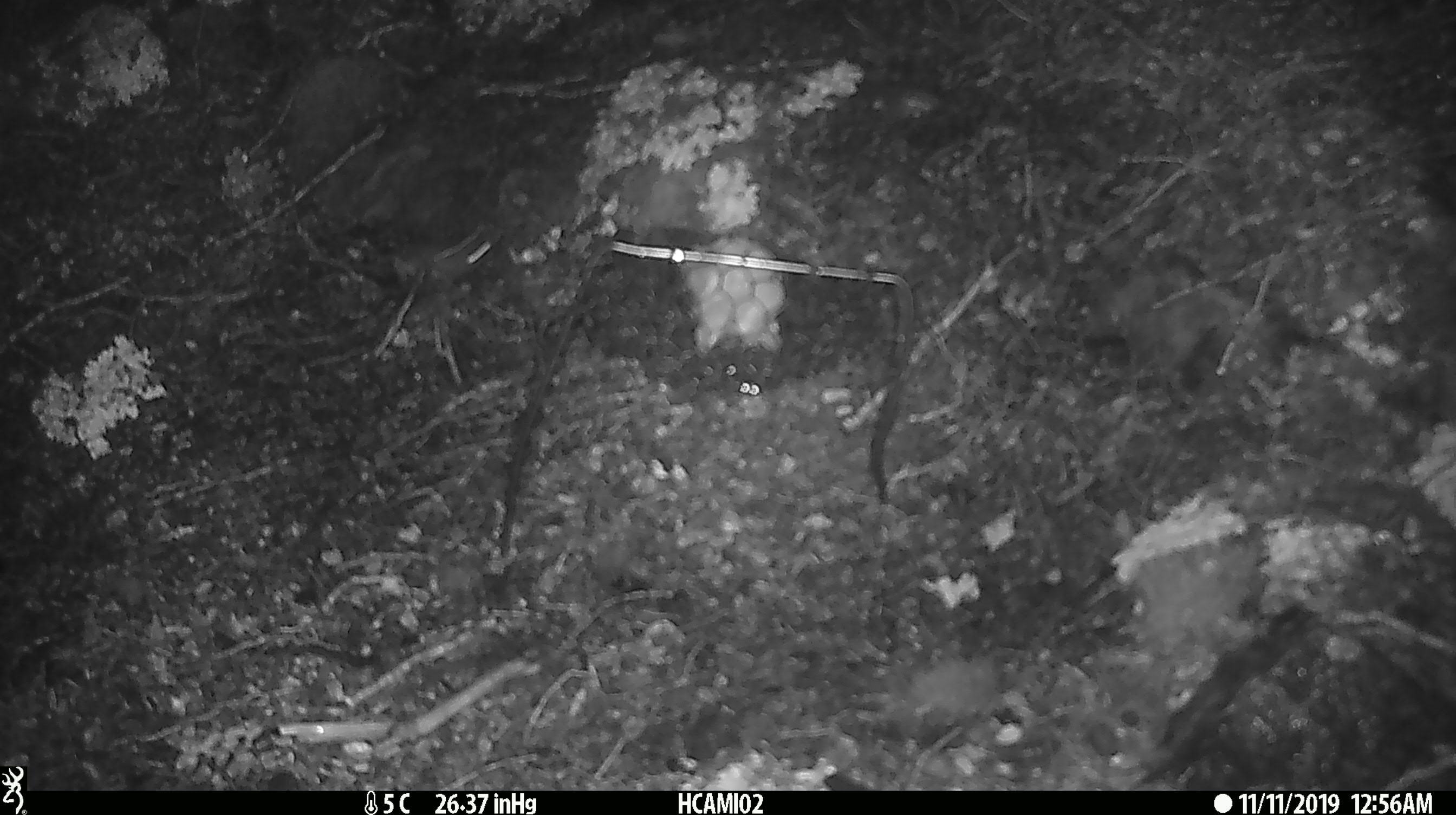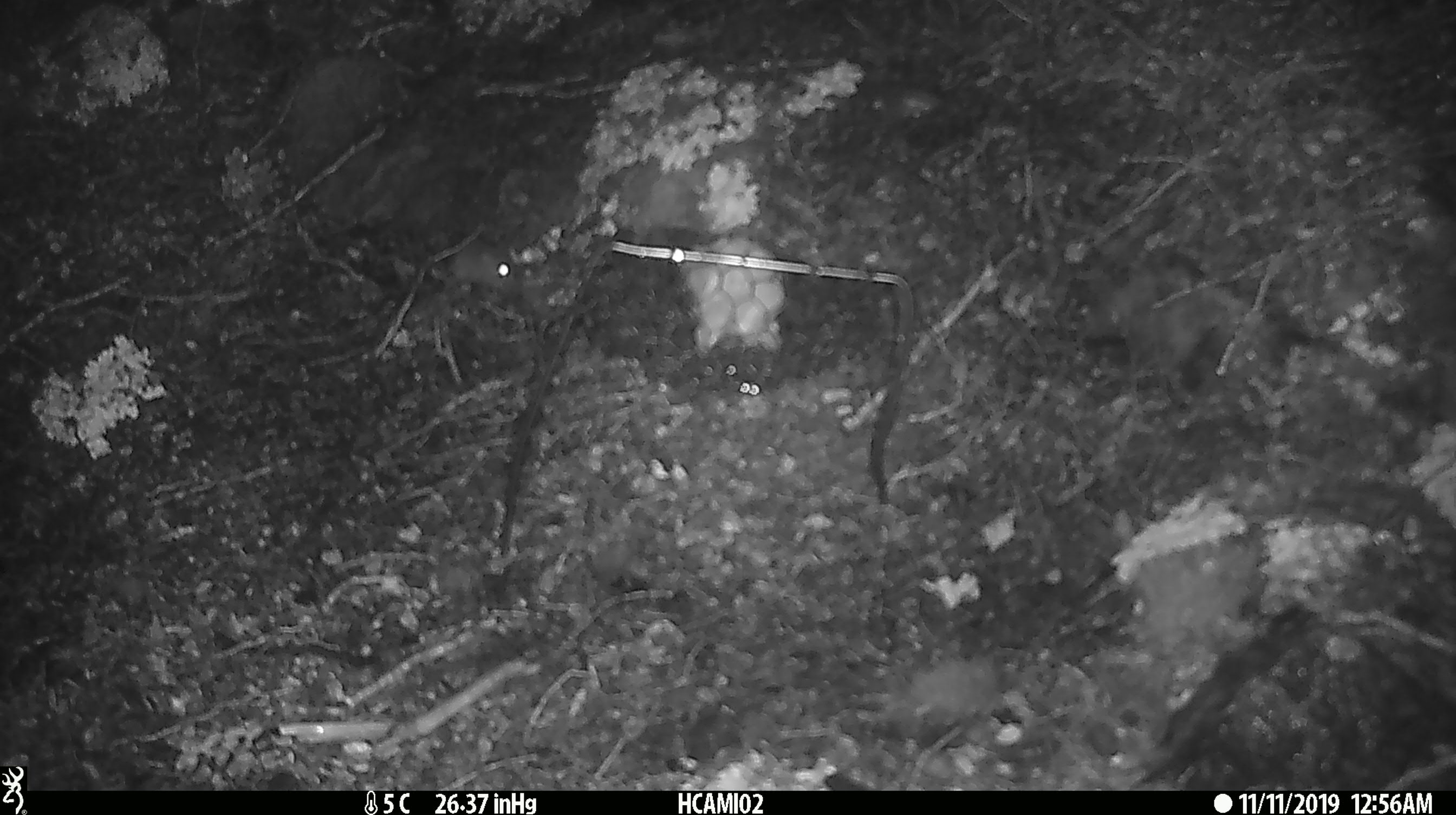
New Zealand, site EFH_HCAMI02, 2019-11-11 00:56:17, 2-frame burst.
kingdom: Animalia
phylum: Chordata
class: Mammalia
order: Rodentia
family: Muridae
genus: Mus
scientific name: Mus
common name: mouse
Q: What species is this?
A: Mouse (Mus).